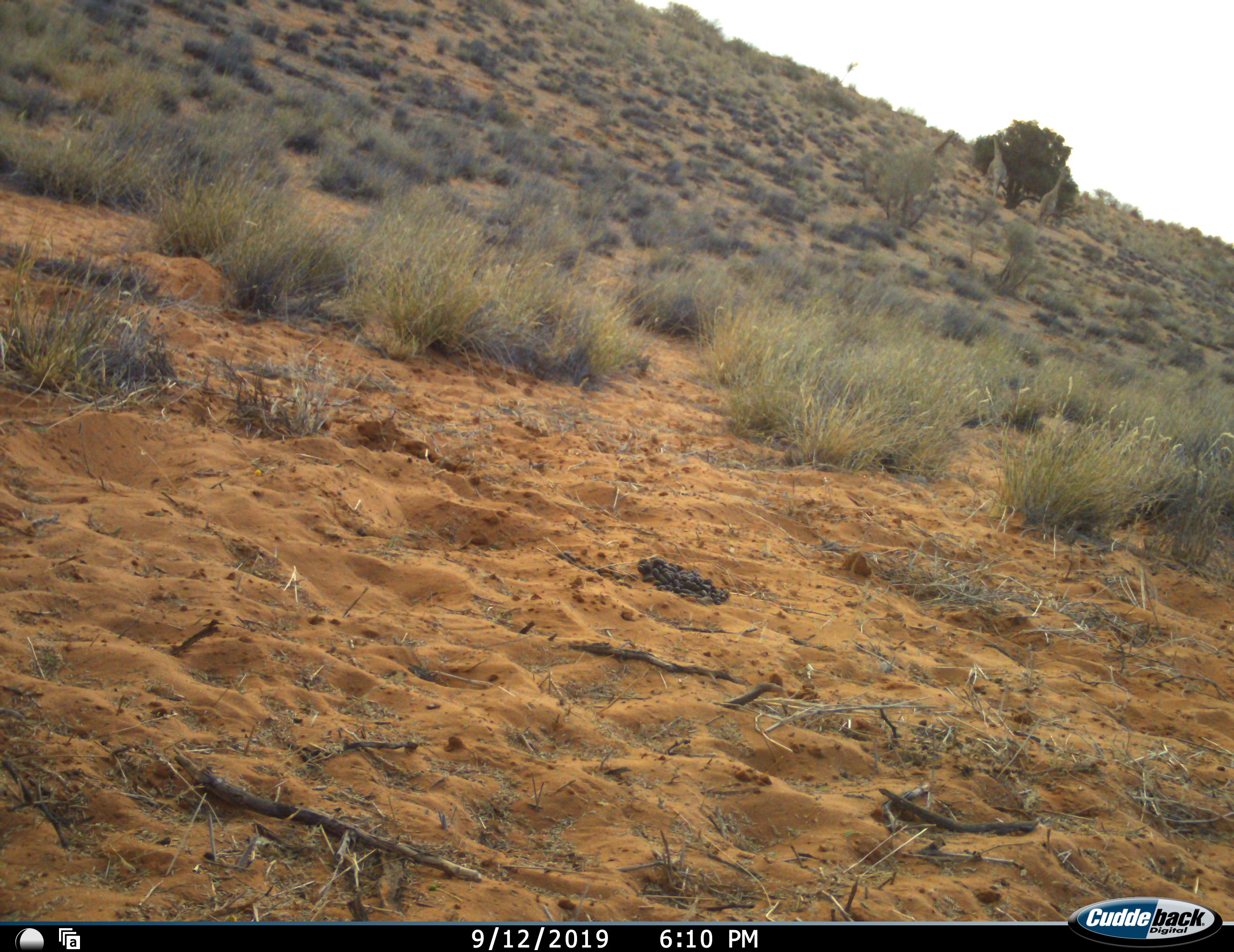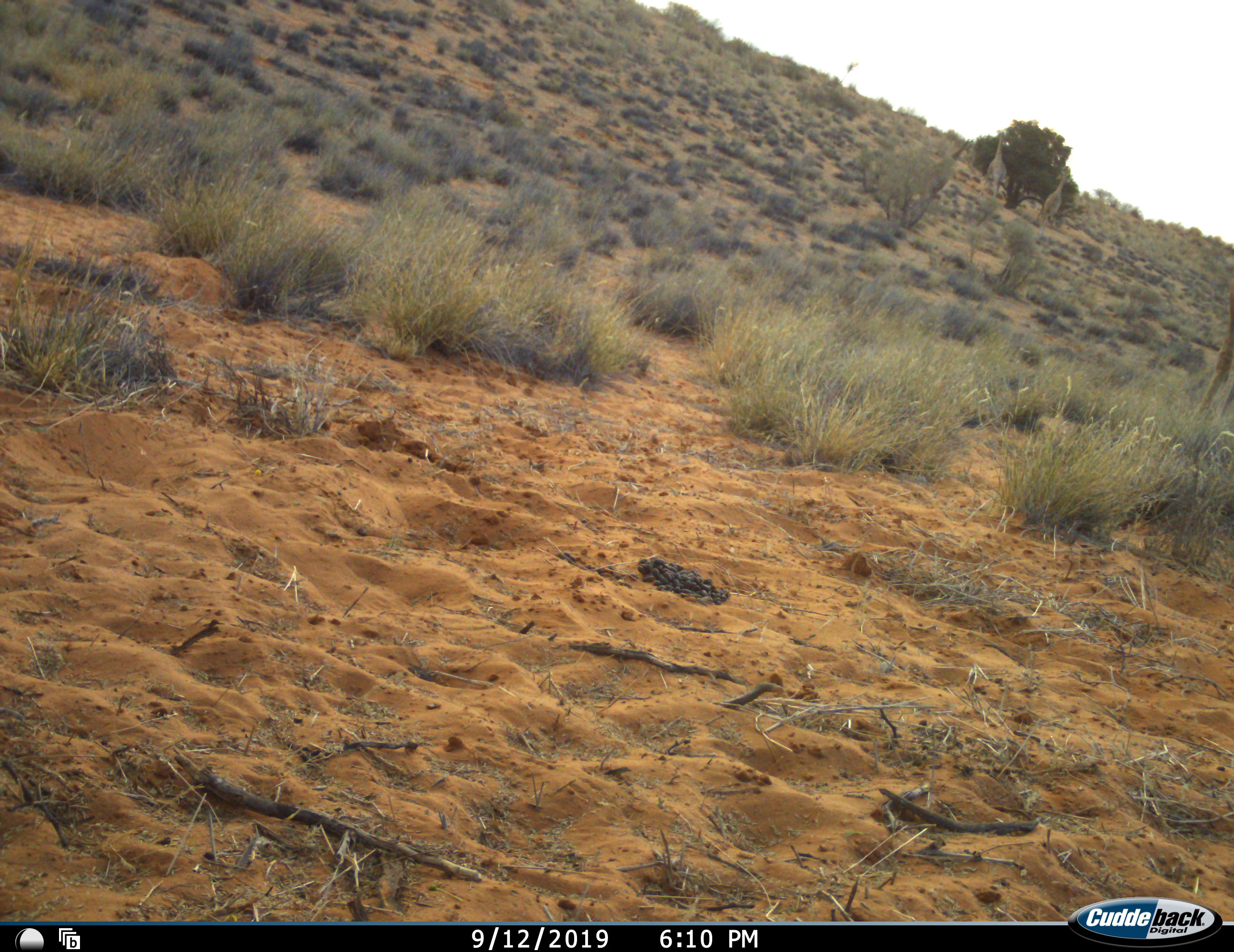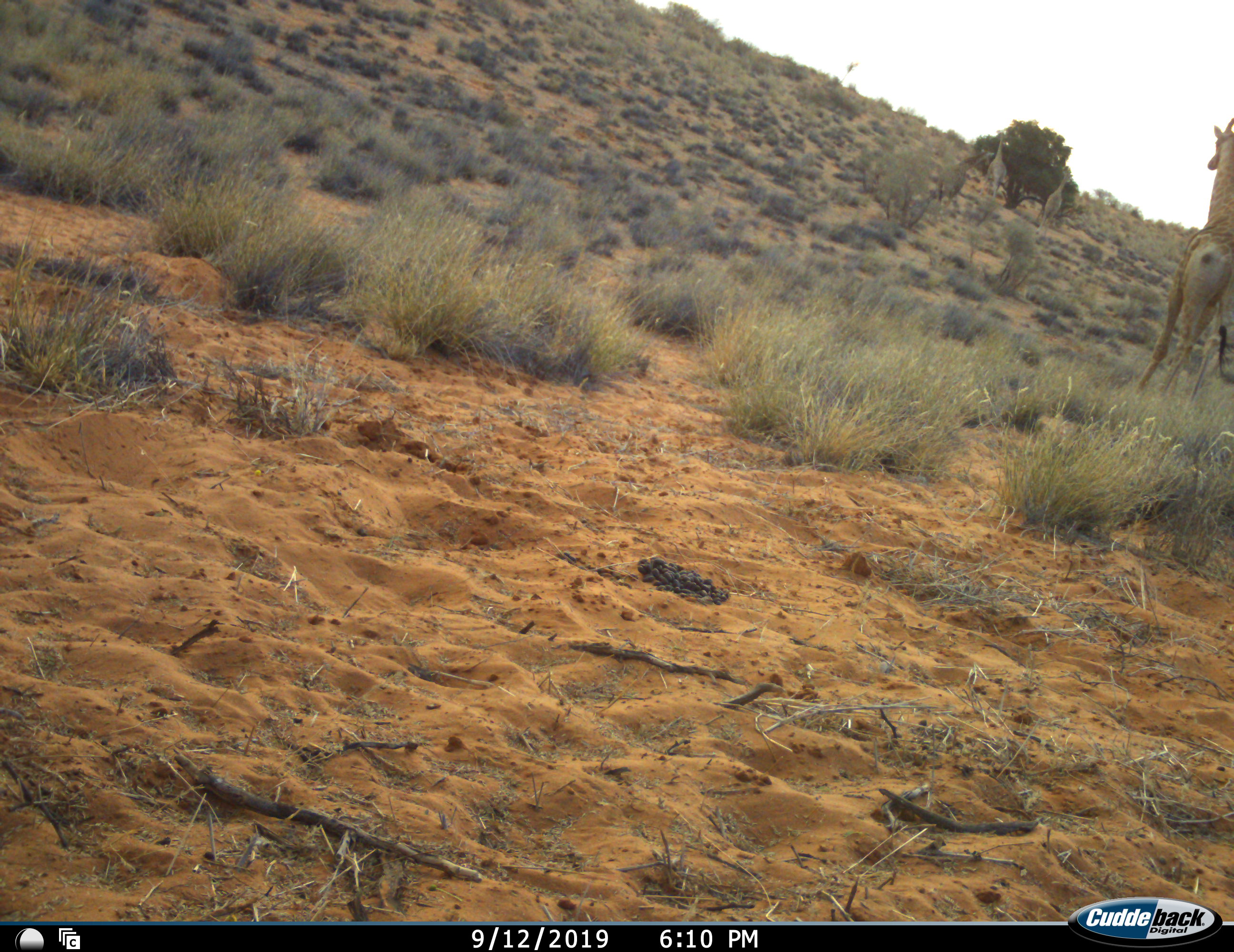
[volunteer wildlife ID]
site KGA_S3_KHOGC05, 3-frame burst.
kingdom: Animalia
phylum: Chordata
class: Mammalia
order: Artiodactyla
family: Giraffidae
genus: Giraffa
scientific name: Giraffa camelopardalis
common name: giraffe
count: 4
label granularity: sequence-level